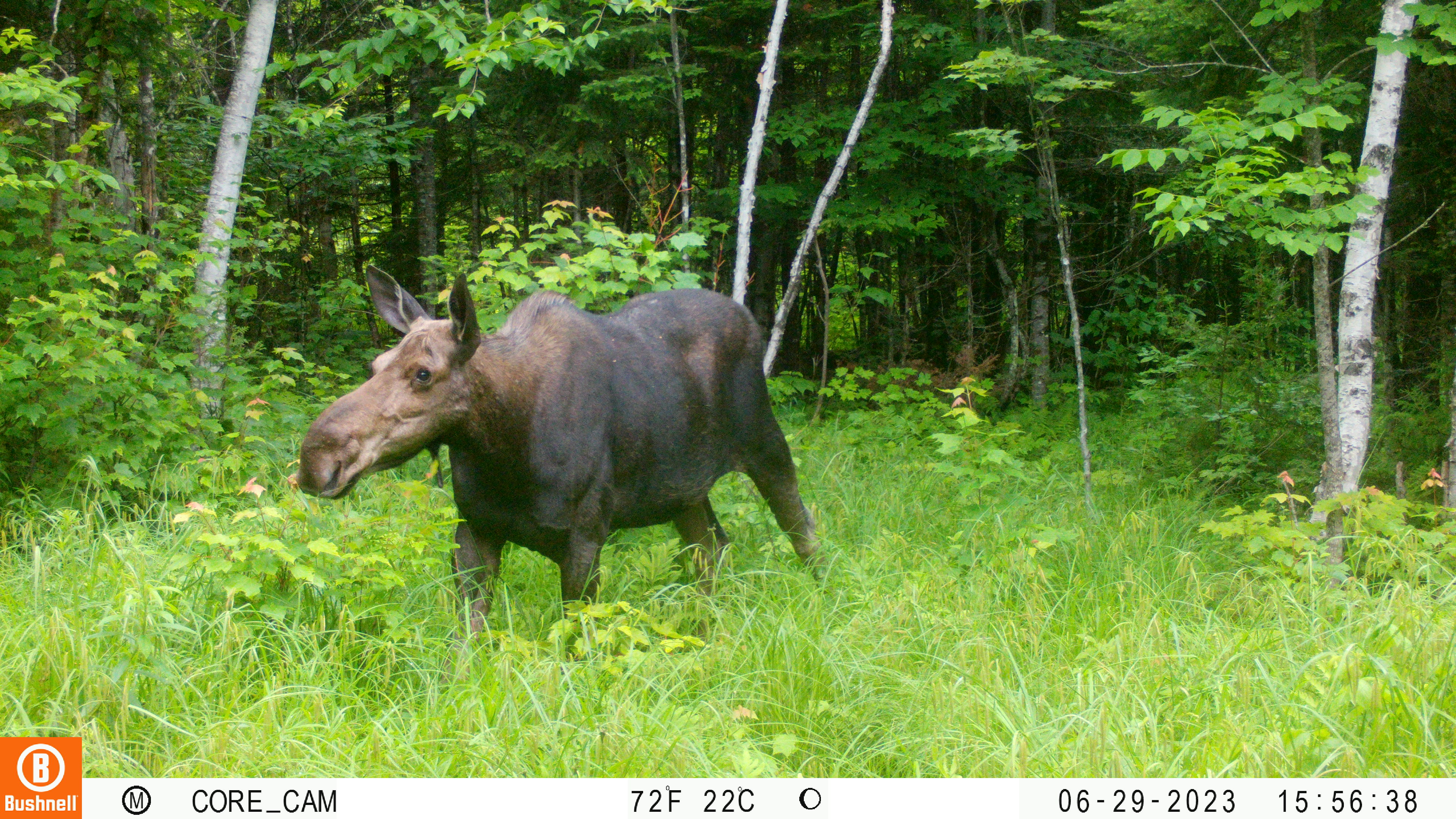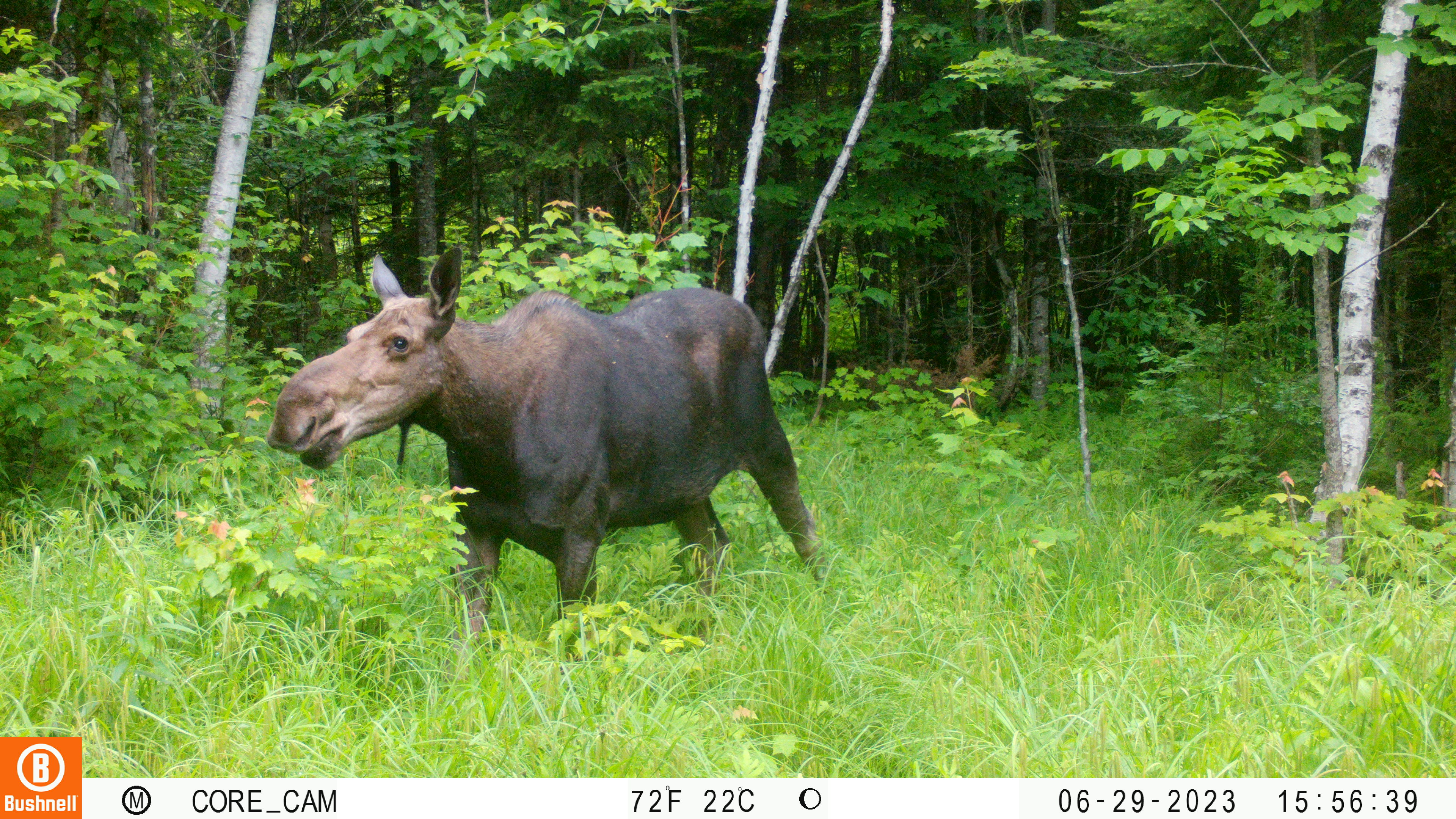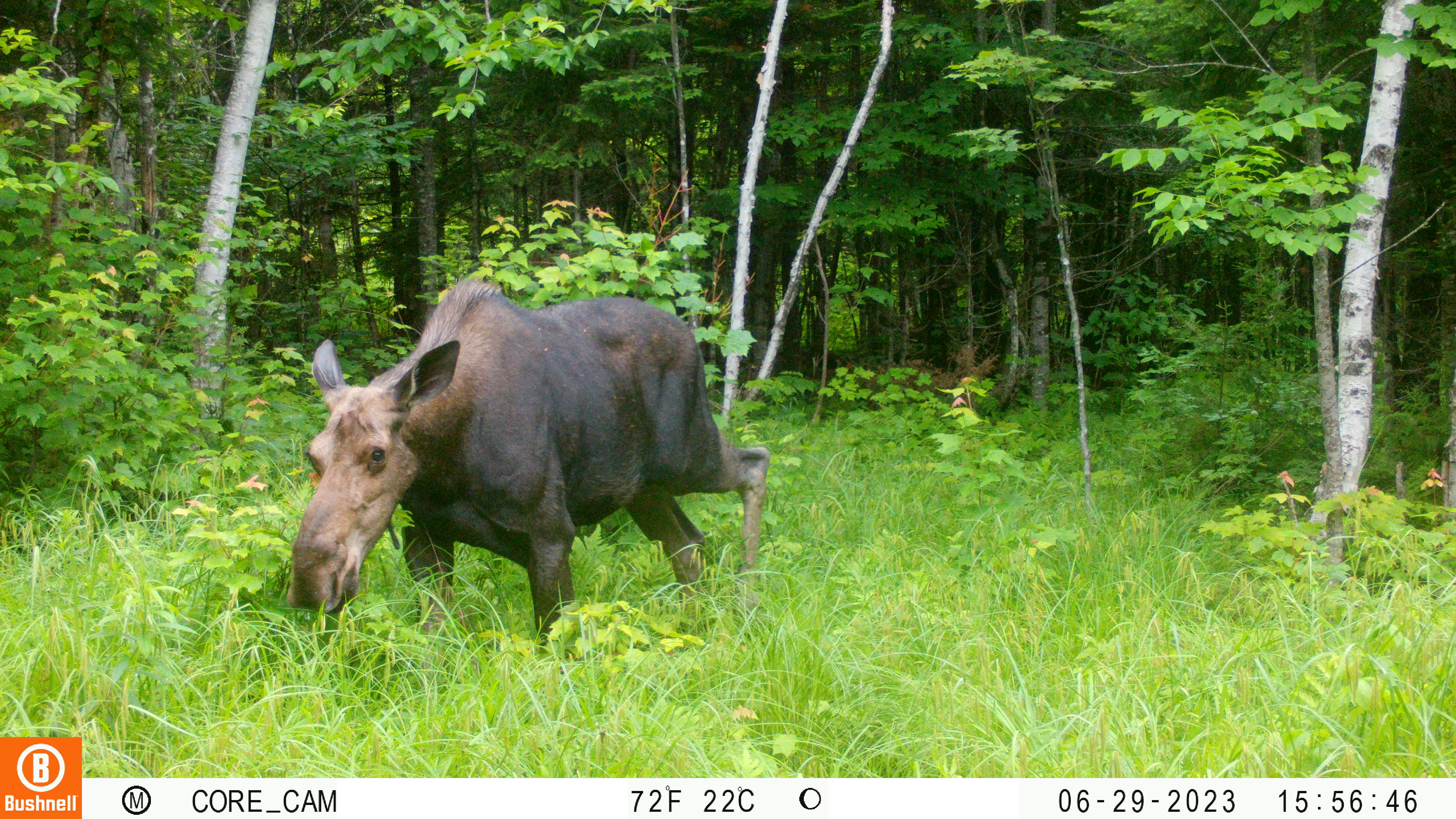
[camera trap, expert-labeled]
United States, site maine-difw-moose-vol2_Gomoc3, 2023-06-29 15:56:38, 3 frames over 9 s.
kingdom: Animalia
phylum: Chordata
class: Mammalia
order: Artiodactyla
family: Cervidae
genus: Alces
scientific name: Alces alces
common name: moose